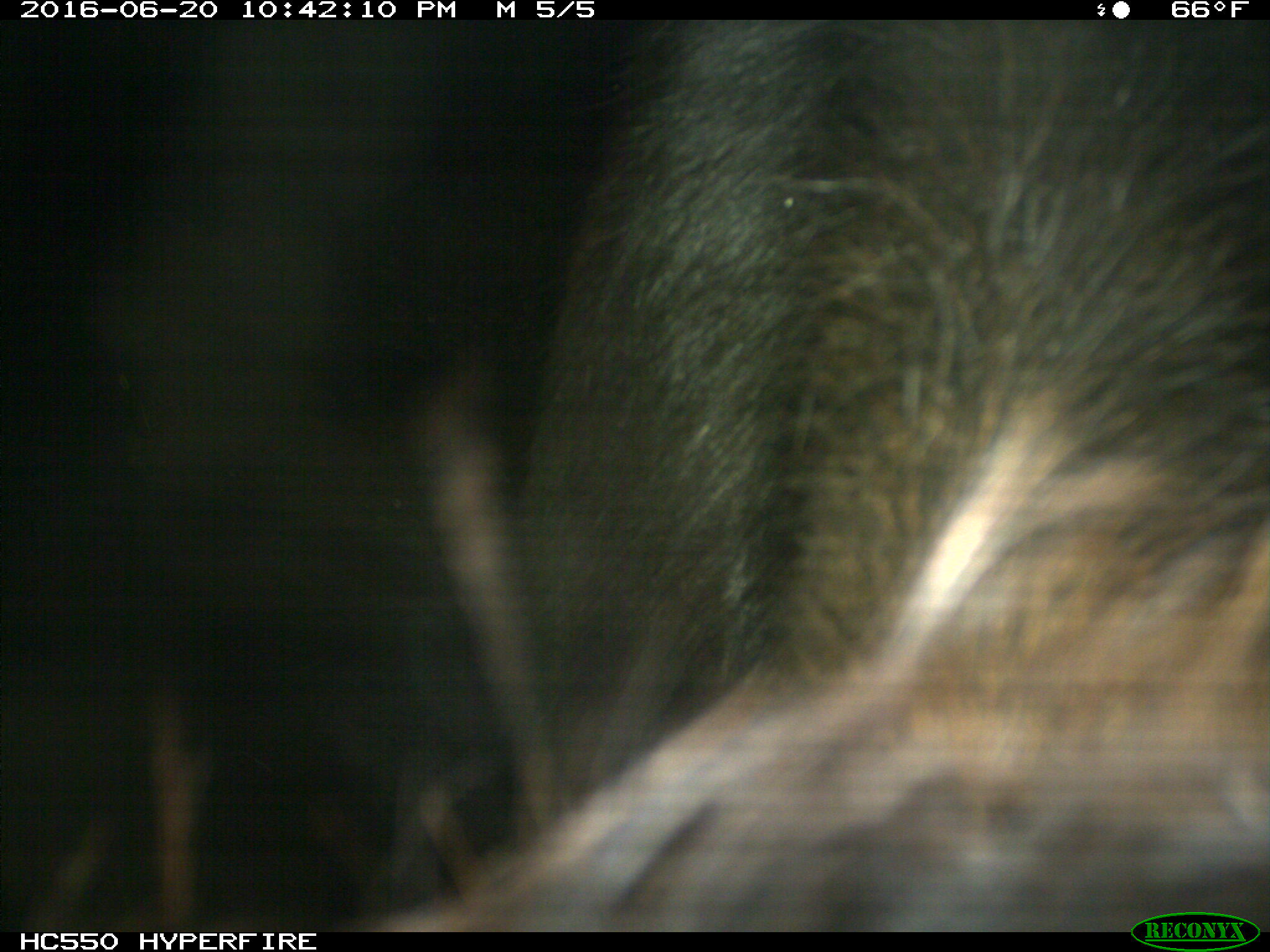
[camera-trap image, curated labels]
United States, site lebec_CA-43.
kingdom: Animalia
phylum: Chordata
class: Mammalia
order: Artiodactyla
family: Bovidae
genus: Bos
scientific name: Bos taurus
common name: domestic cow